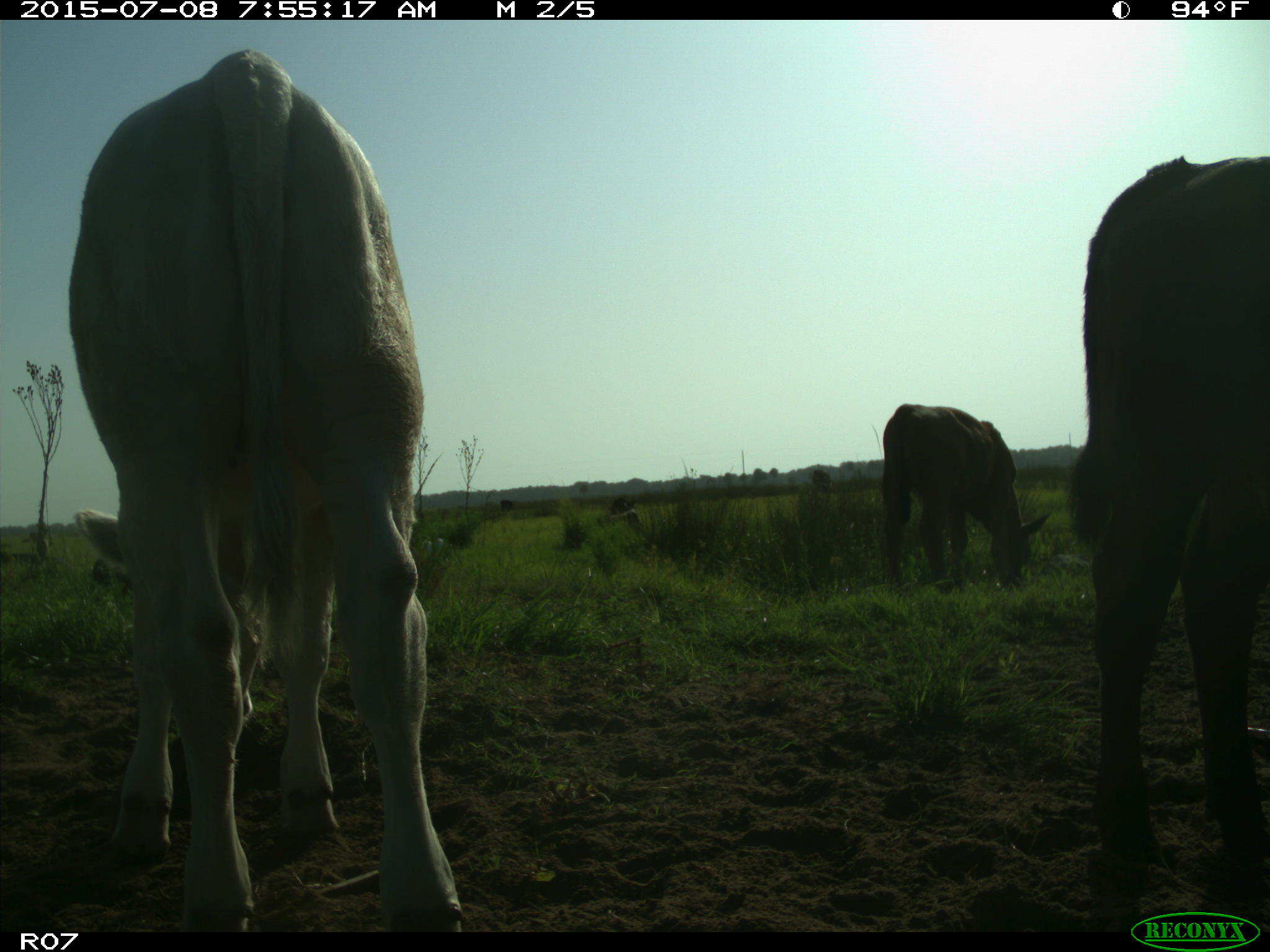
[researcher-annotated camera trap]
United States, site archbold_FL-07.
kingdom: Animalia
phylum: Chordata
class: Mammalia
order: Artiodactyla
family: Bovidae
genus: Bos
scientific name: Bos taurus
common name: domestic cow